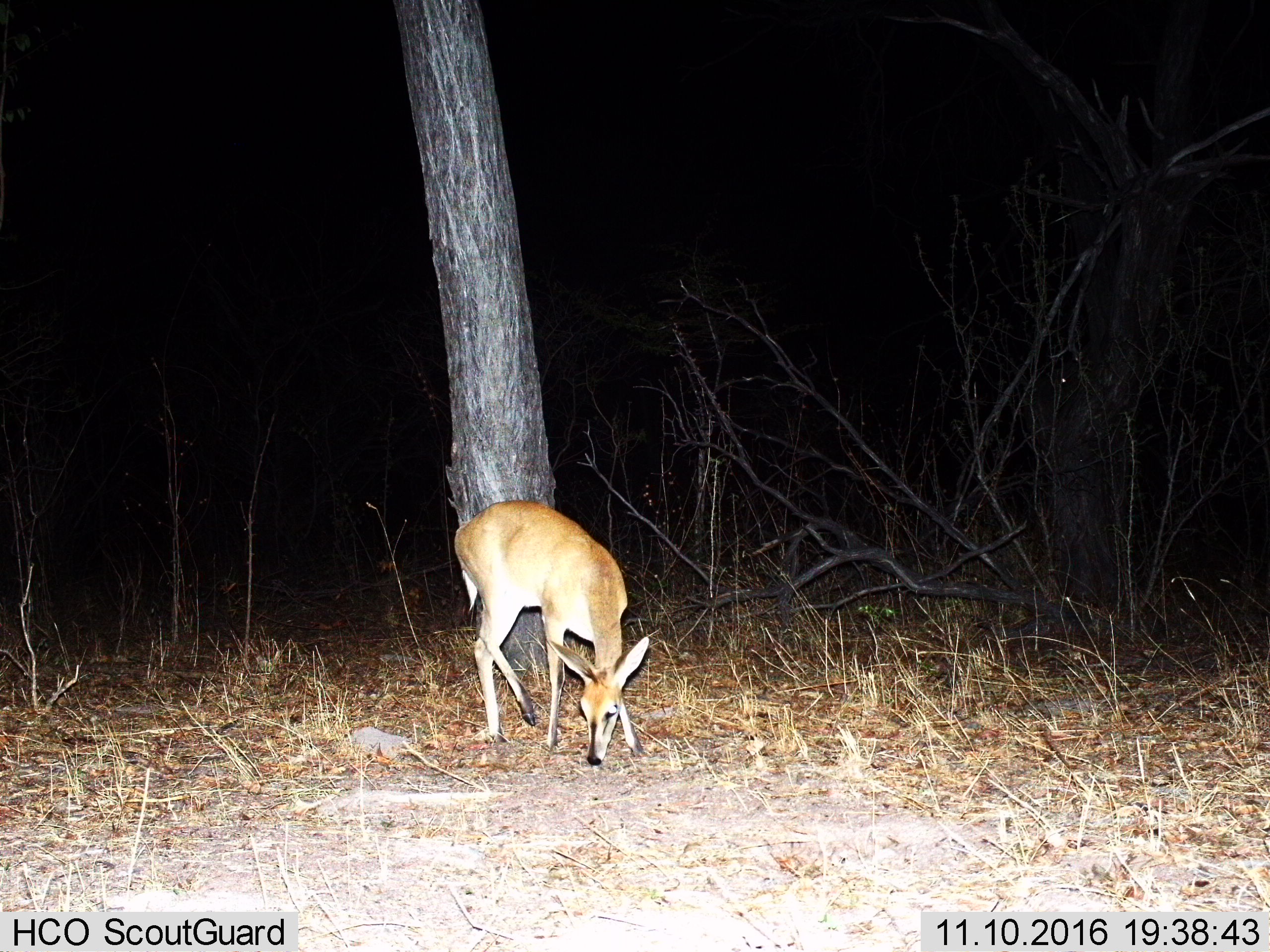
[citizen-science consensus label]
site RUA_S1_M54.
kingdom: Animalia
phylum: Chordata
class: Mammalia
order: Artiodactyla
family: Bovidae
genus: Sylvicapra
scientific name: Sylvicapra grimmia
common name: common duiker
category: duikercommongrey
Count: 1.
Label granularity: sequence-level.